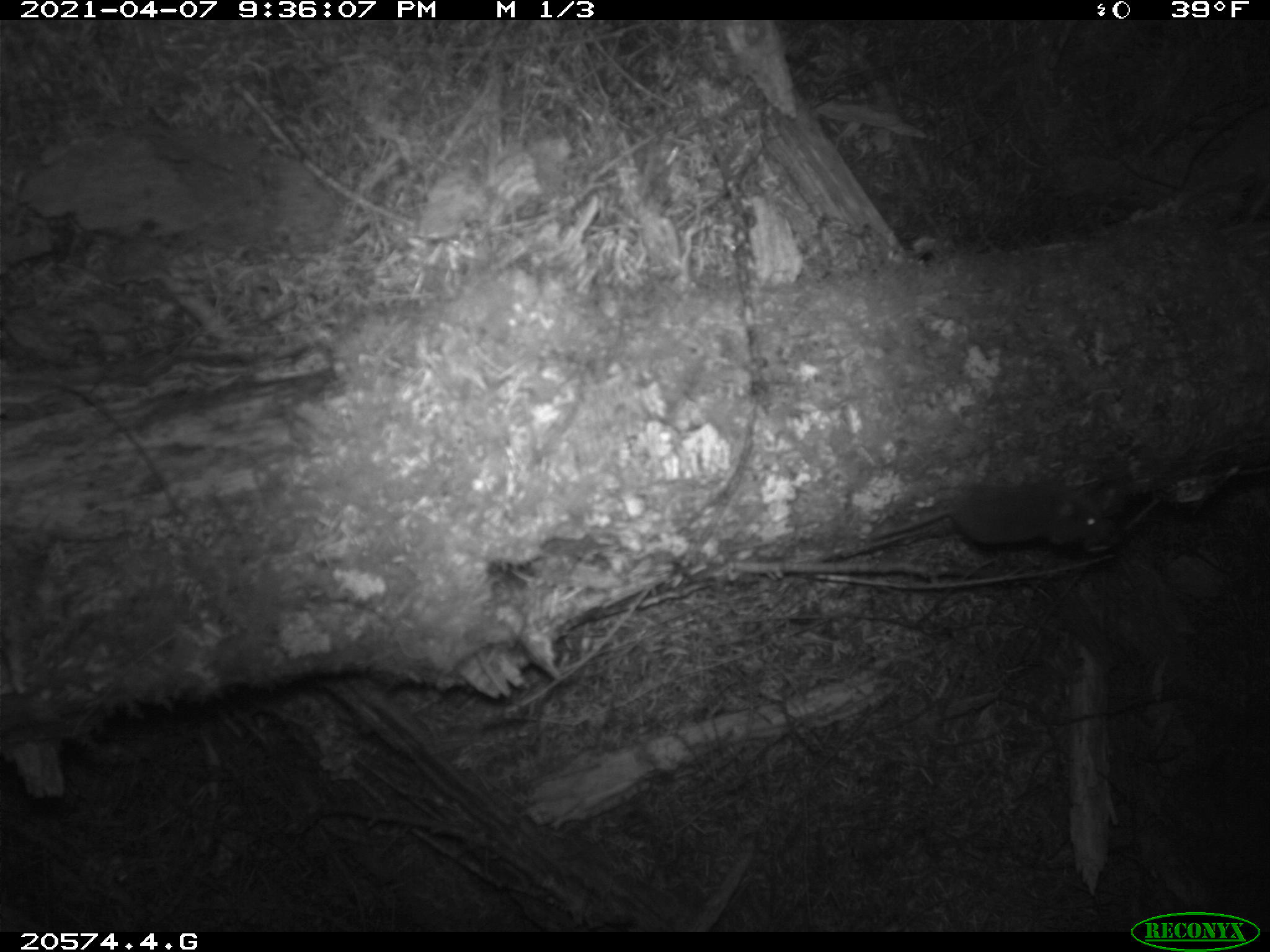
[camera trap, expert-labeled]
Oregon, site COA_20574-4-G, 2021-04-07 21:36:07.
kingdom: Animalia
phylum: Chordata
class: Mammalia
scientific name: Mammalia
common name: small mammal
Small mammal (Mammalia).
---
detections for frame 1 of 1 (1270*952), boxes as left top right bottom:
small mammal: 865 474 1128 553